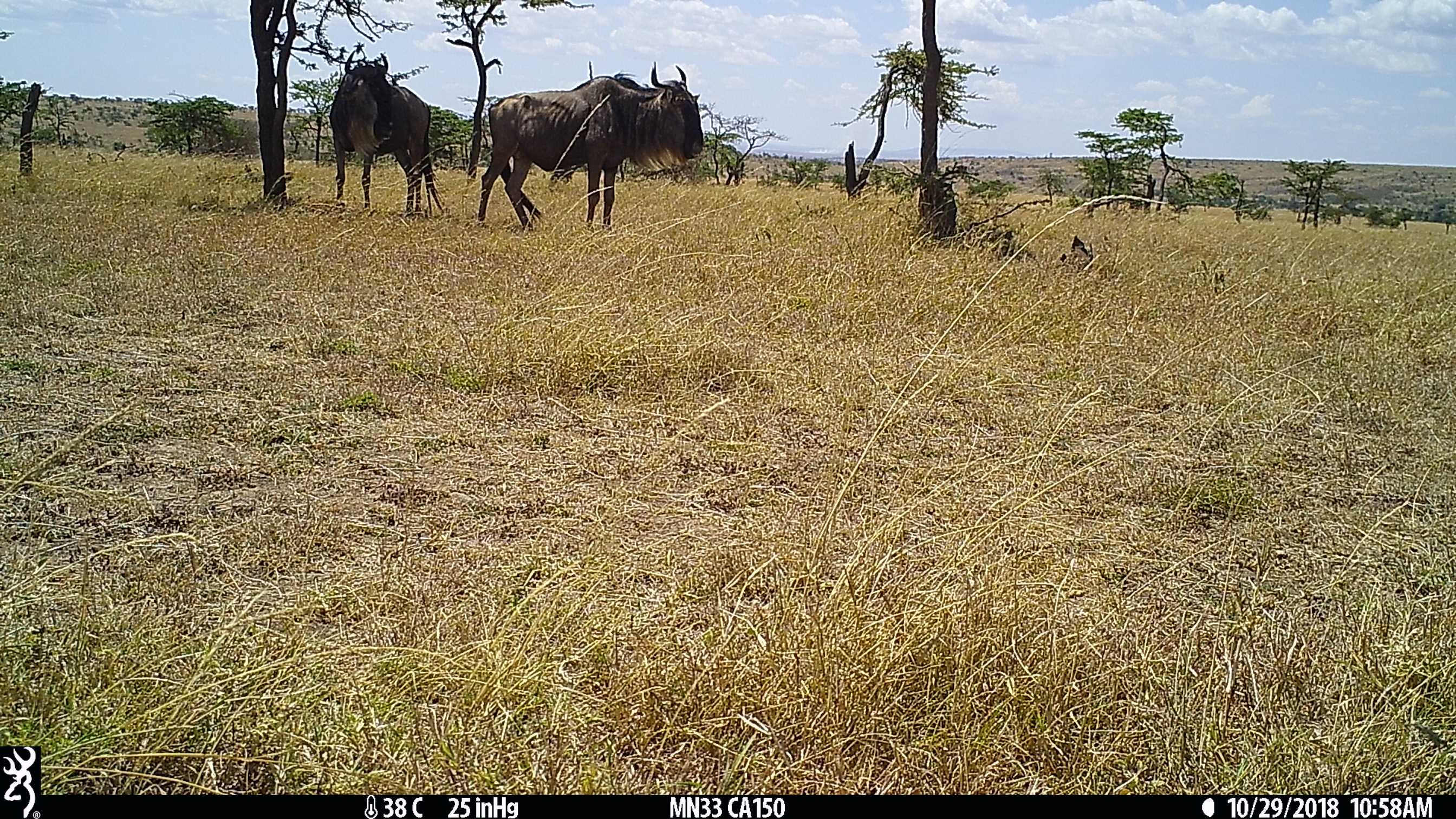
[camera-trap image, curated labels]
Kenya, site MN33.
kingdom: Animalia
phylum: Chordata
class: Mammalia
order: Artiodactyla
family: Bovidae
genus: Connochaetes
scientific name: Connochaetes taurinus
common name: blue wildebeest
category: wildebeest